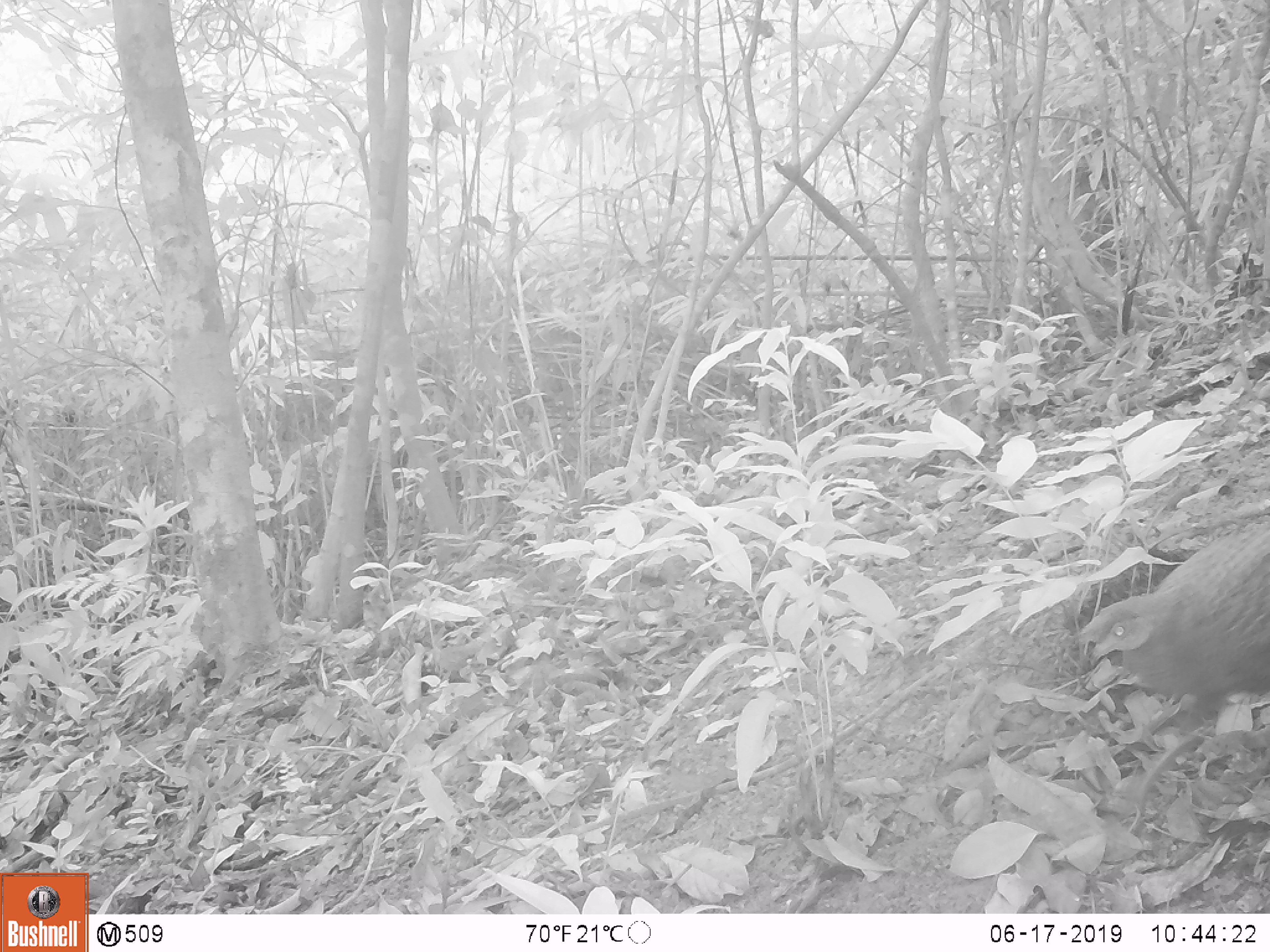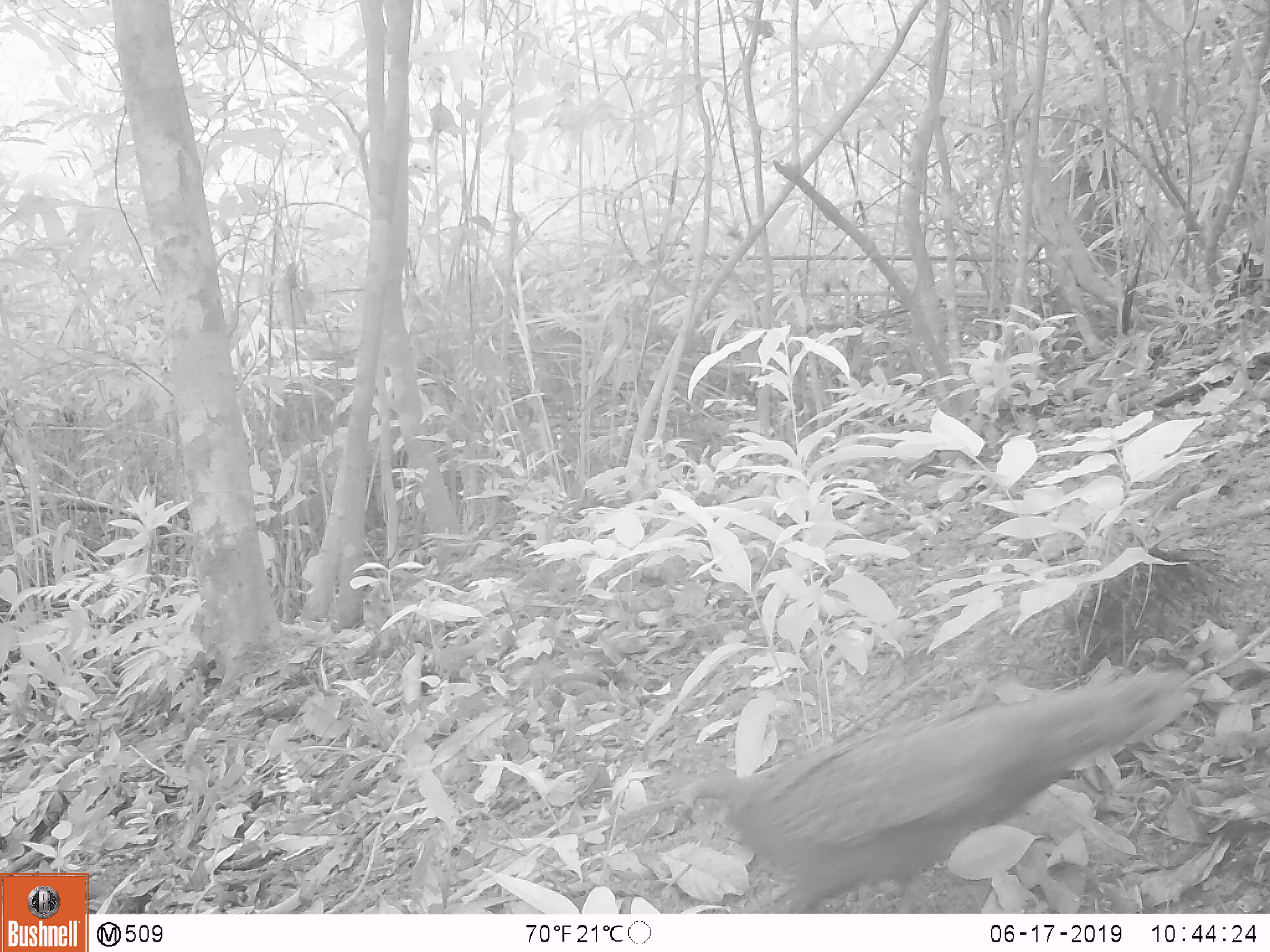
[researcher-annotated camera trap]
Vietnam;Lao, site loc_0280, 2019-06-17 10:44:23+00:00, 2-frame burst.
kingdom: Animalia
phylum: Chordata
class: Aves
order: Galliformes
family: Phasianidae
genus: Polyplectron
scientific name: Polyplectron bicalcaratum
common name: gray peacock-pheasant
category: grey peacock pheasant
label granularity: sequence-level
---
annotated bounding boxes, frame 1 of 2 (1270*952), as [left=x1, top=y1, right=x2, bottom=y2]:
grey peacock pheasant: [left=1079, top=523, right=1268, bottom=697]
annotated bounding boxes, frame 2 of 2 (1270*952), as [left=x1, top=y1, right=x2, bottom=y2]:
grey peacock pheasant: [left=679, top=662, right=1194, bottom=913]